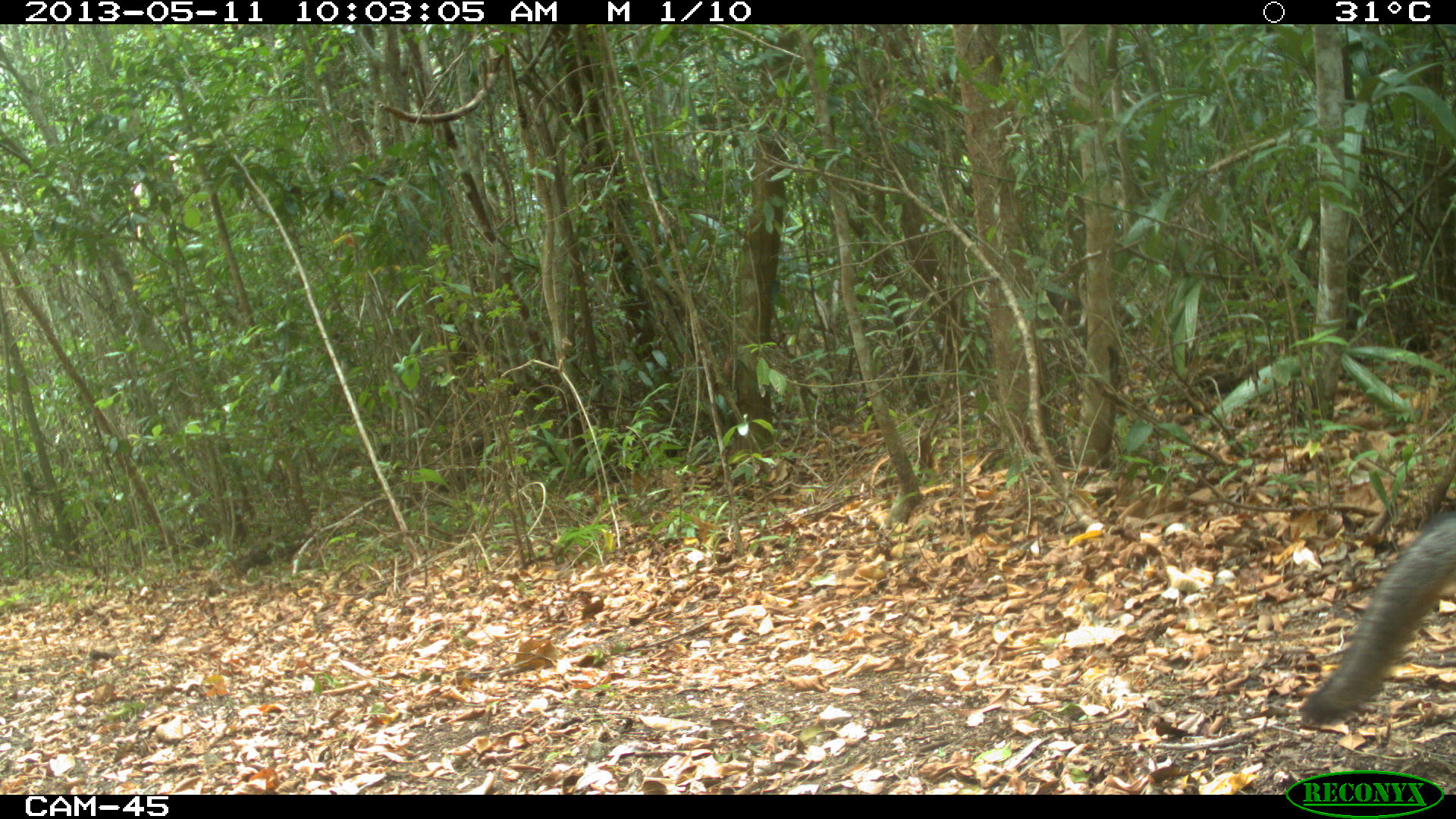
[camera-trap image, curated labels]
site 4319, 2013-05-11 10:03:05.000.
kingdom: Animalia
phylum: Chordata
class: Mammalia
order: Carnivora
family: Canidae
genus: Urocyon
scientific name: Urocyon cinereoargenteus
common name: gray fox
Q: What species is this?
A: Urocyon cinereoargenteus (gray fox).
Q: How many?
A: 1.